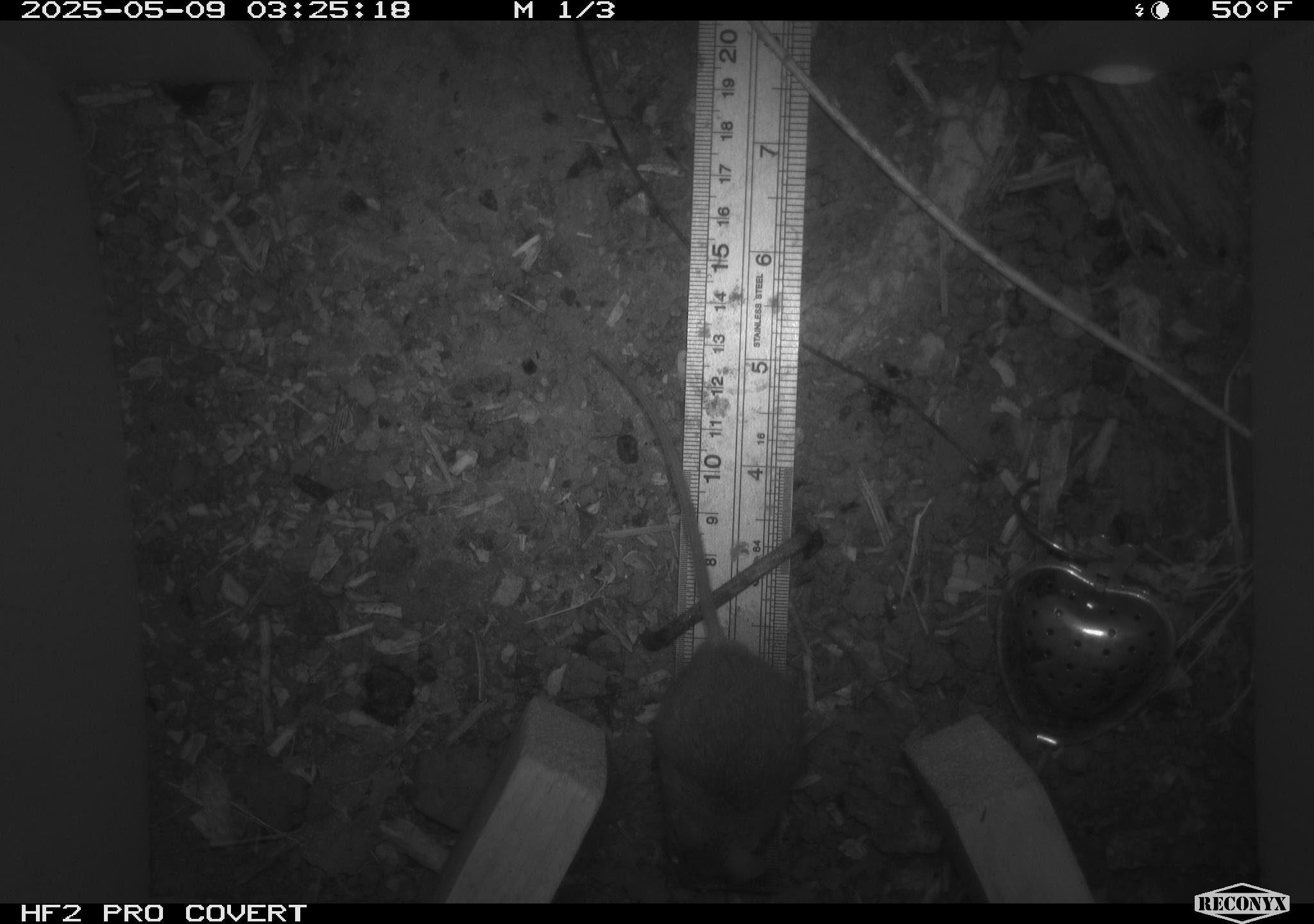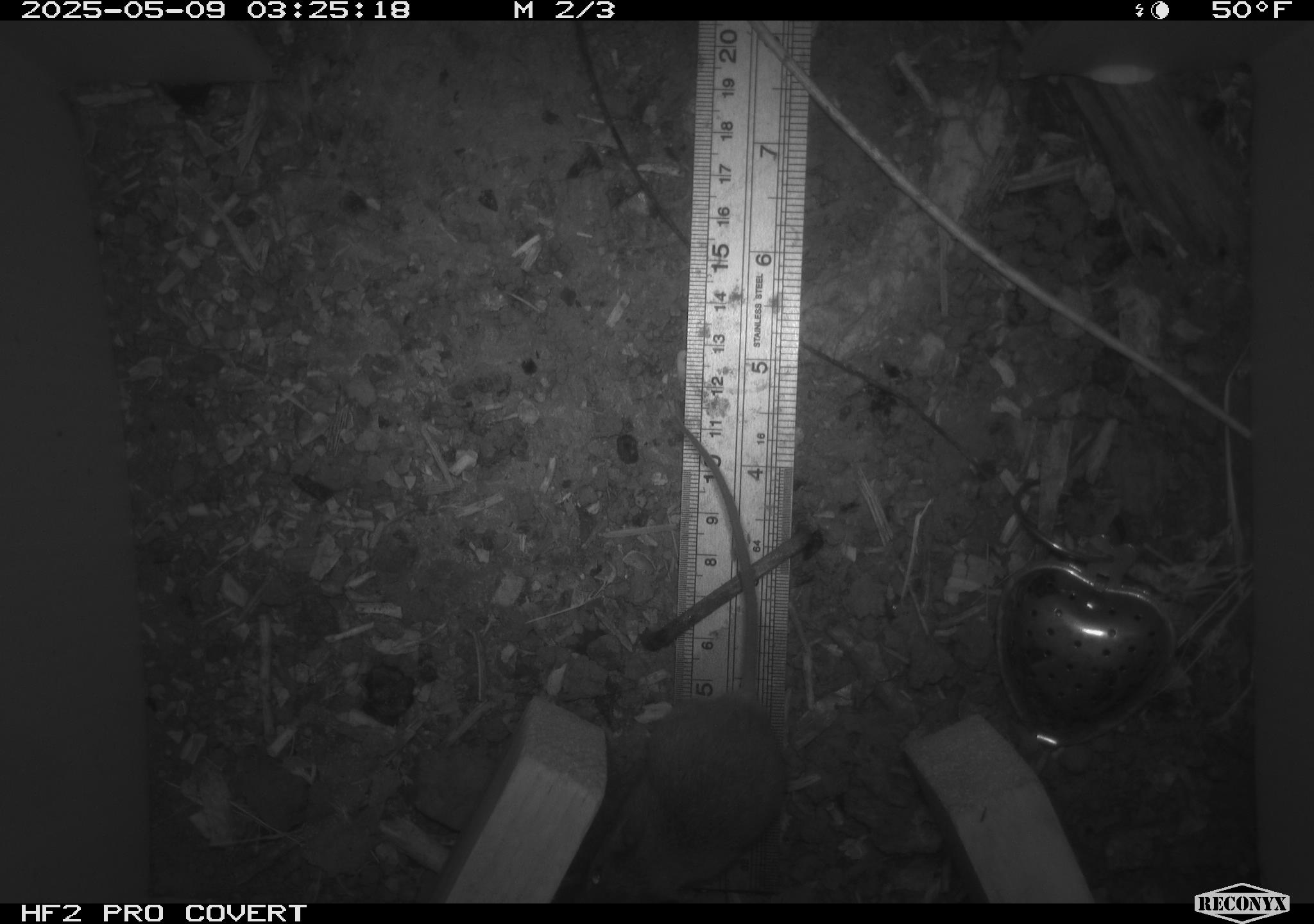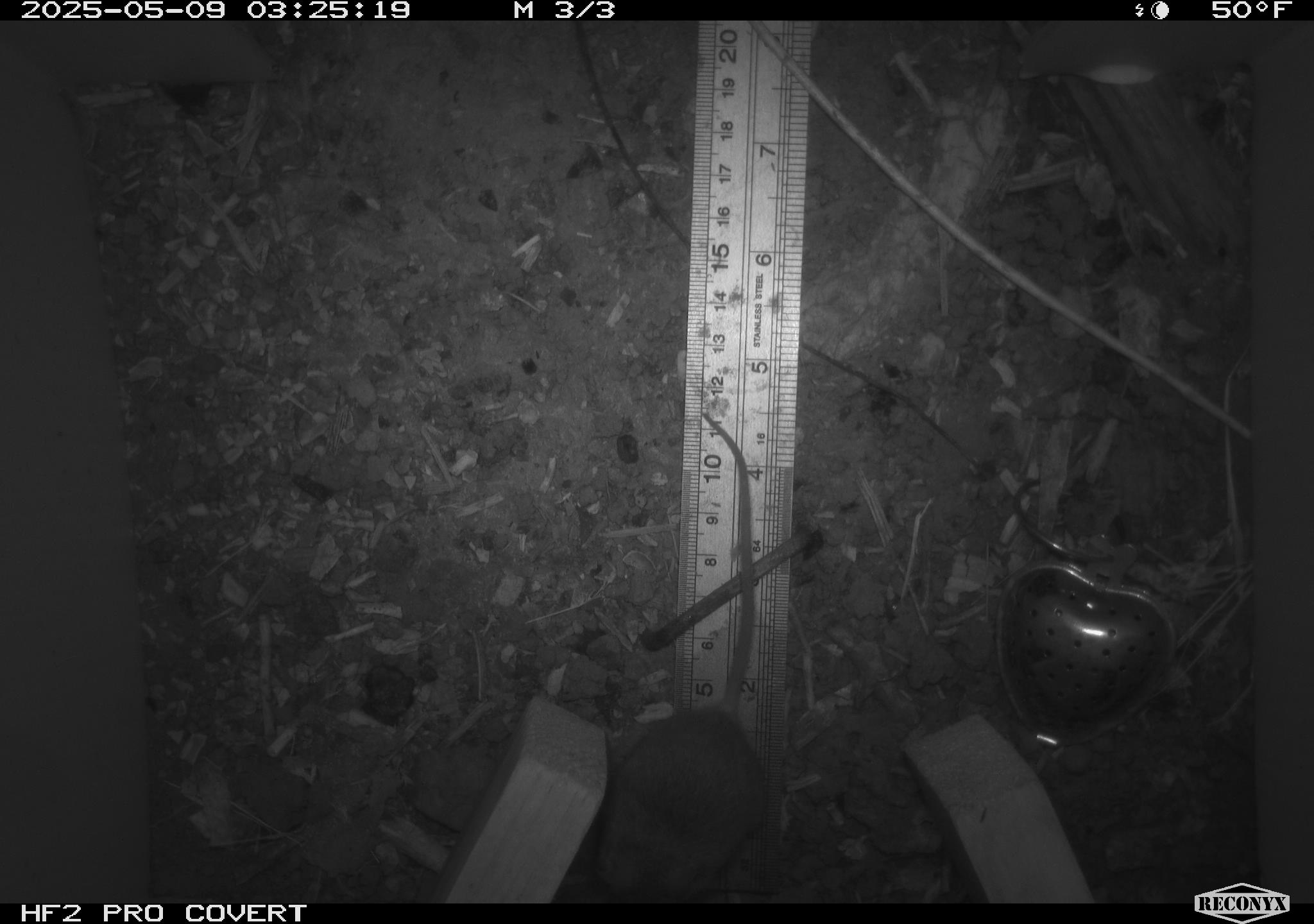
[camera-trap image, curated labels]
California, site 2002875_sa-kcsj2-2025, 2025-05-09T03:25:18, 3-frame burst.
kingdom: Animalia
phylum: Chordata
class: Mammalia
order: Rodentia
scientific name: Rodentia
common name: rodent